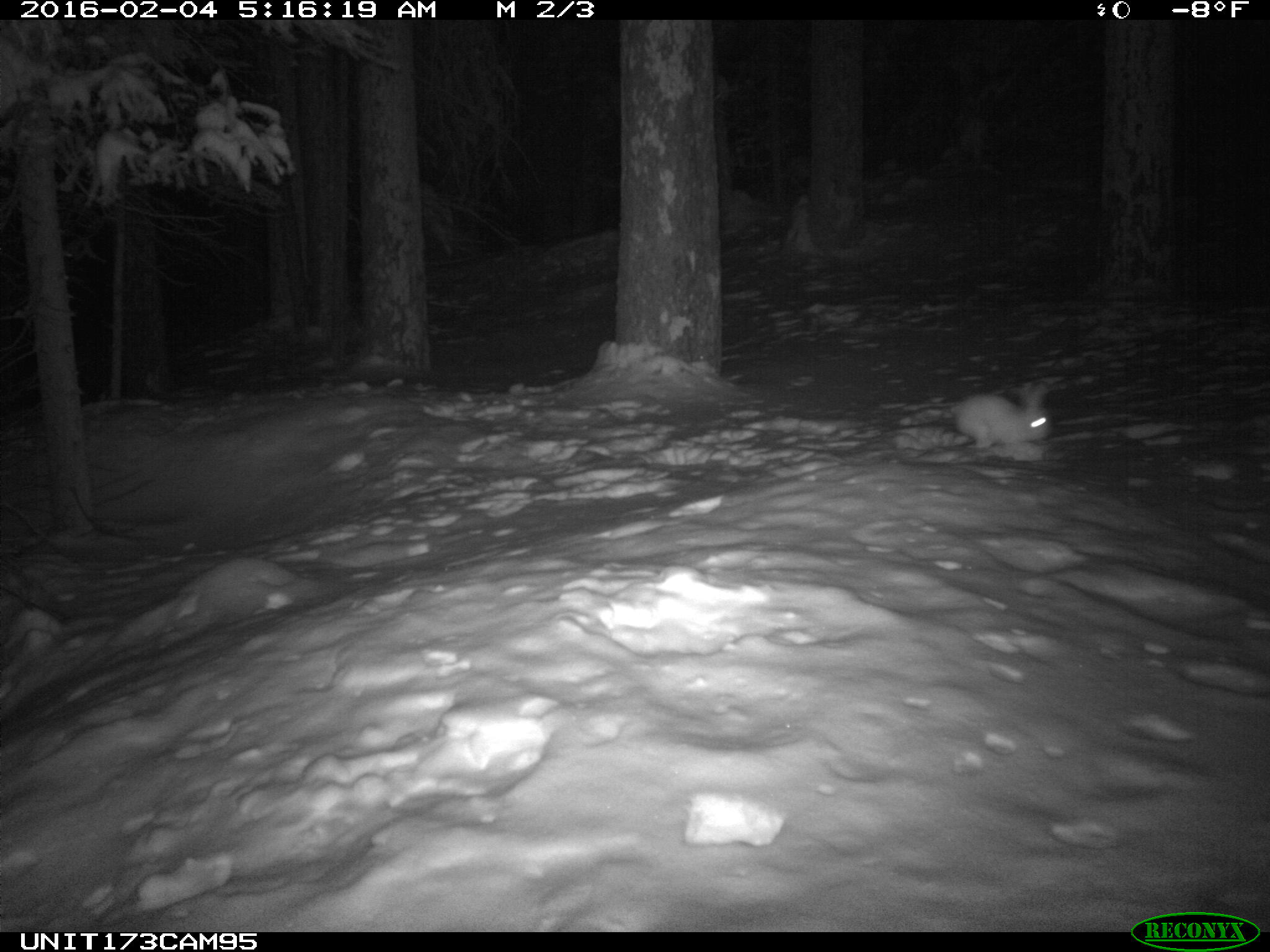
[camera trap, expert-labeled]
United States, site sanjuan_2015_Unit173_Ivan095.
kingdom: Animalia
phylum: Chordata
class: Mammalia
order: Lagomorpha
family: Leporidae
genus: Lepus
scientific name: Lepus americanus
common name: snowshoe hare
Lepus americanus (snowshoe hare).